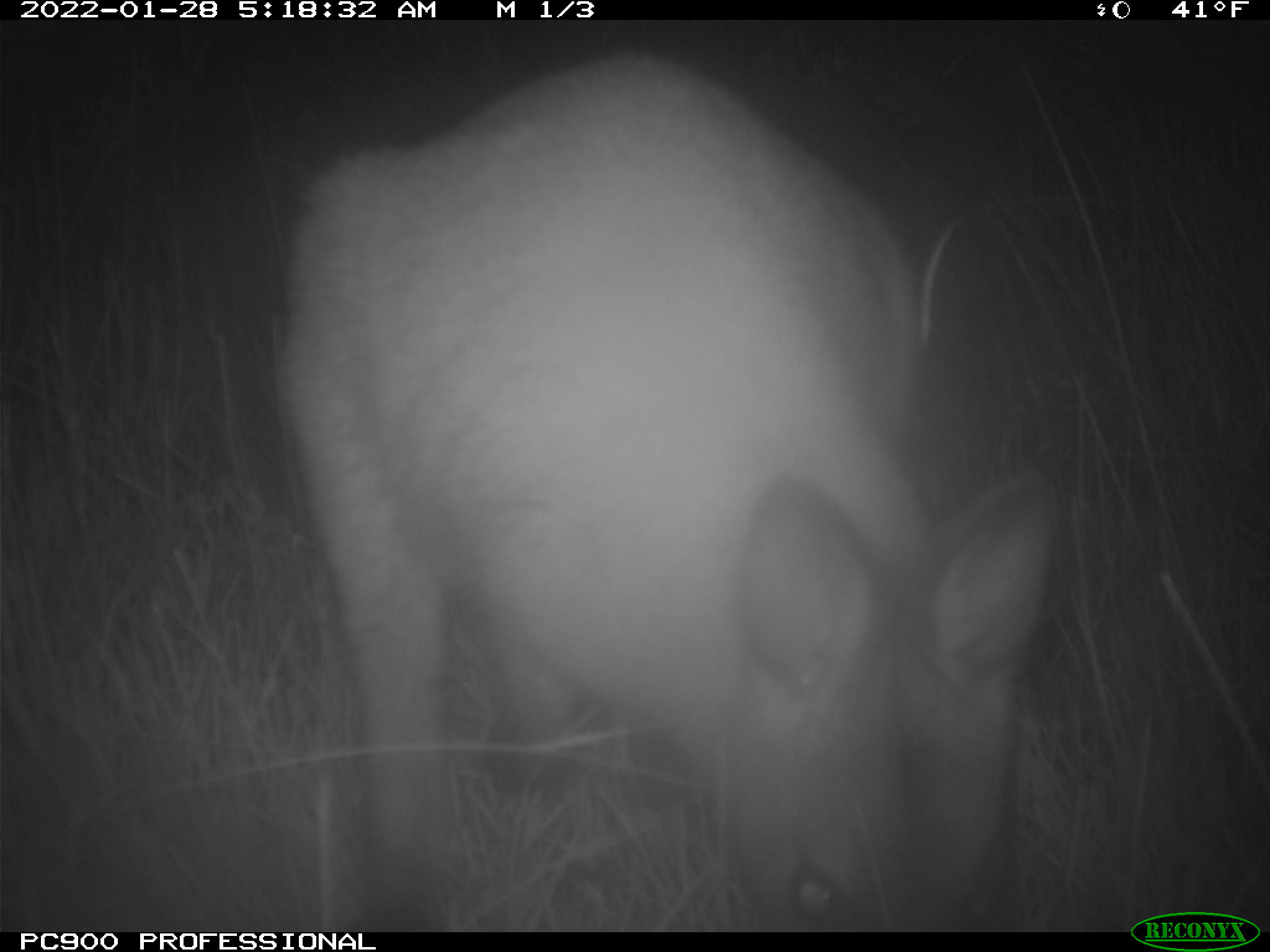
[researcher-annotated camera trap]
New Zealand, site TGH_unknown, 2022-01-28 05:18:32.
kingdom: Animalia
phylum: Chordata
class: Mammalia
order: Diprotodontia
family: Macropodidae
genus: Notamacropus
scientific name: Notamacropus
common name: wallaby